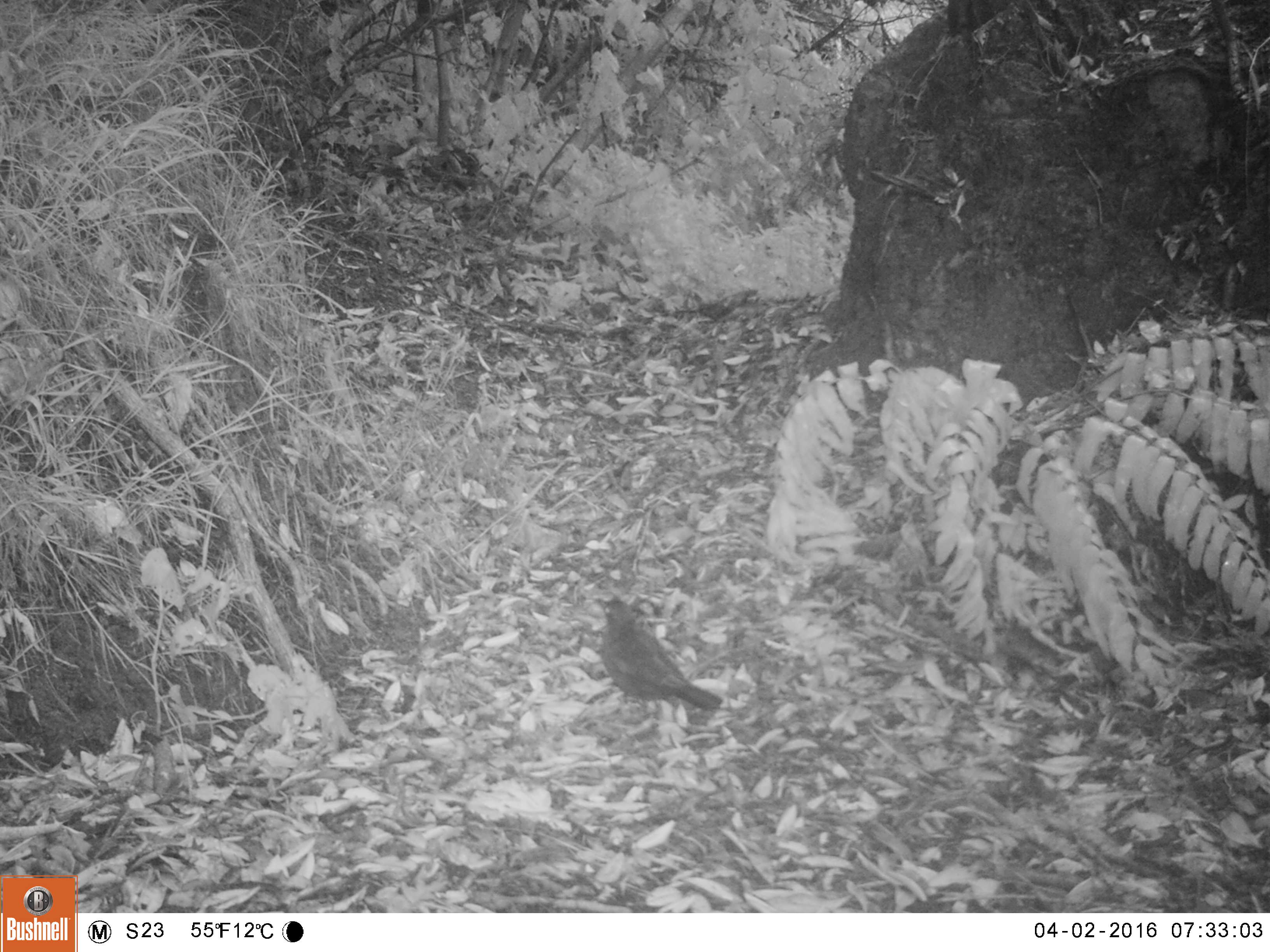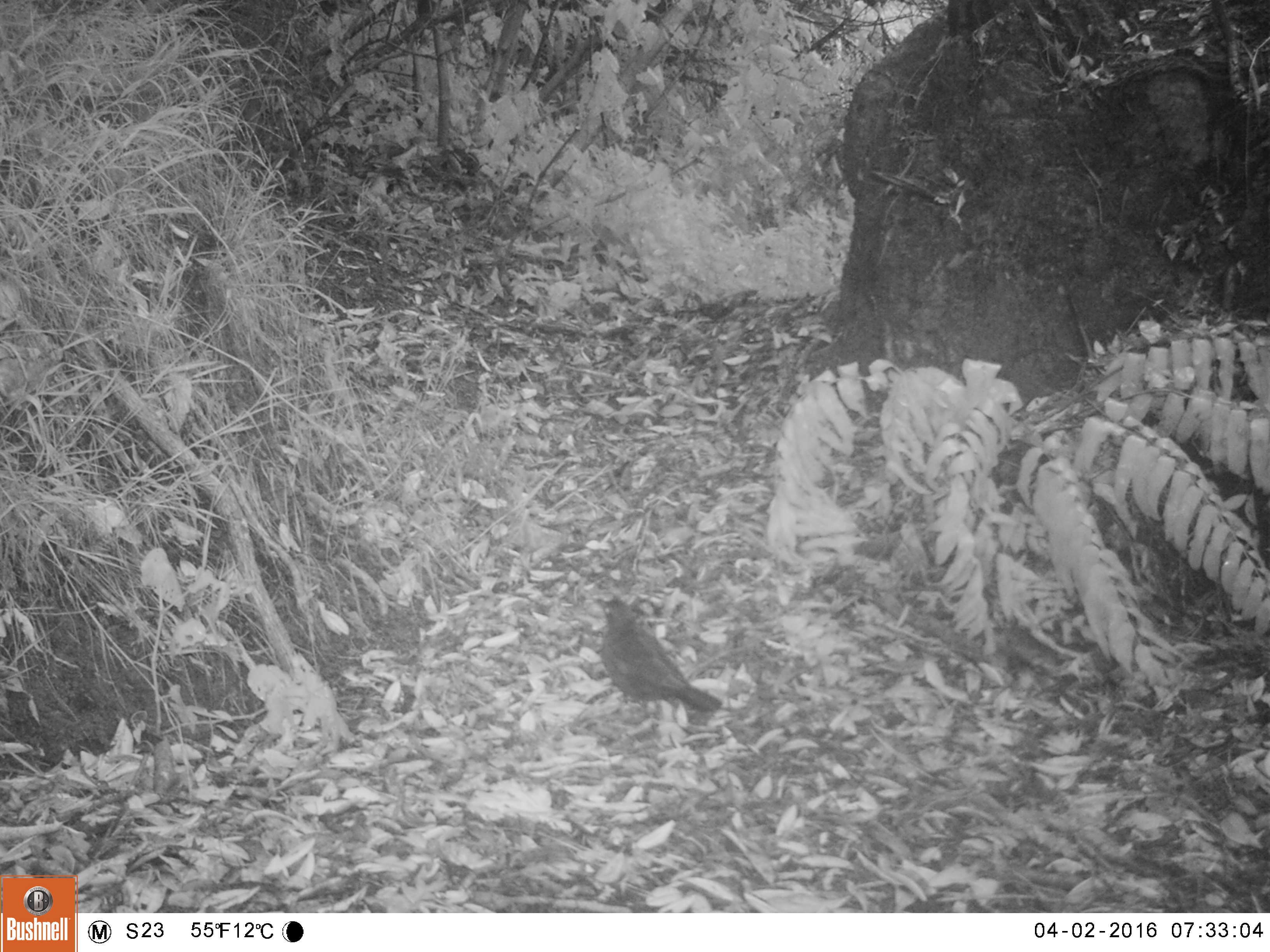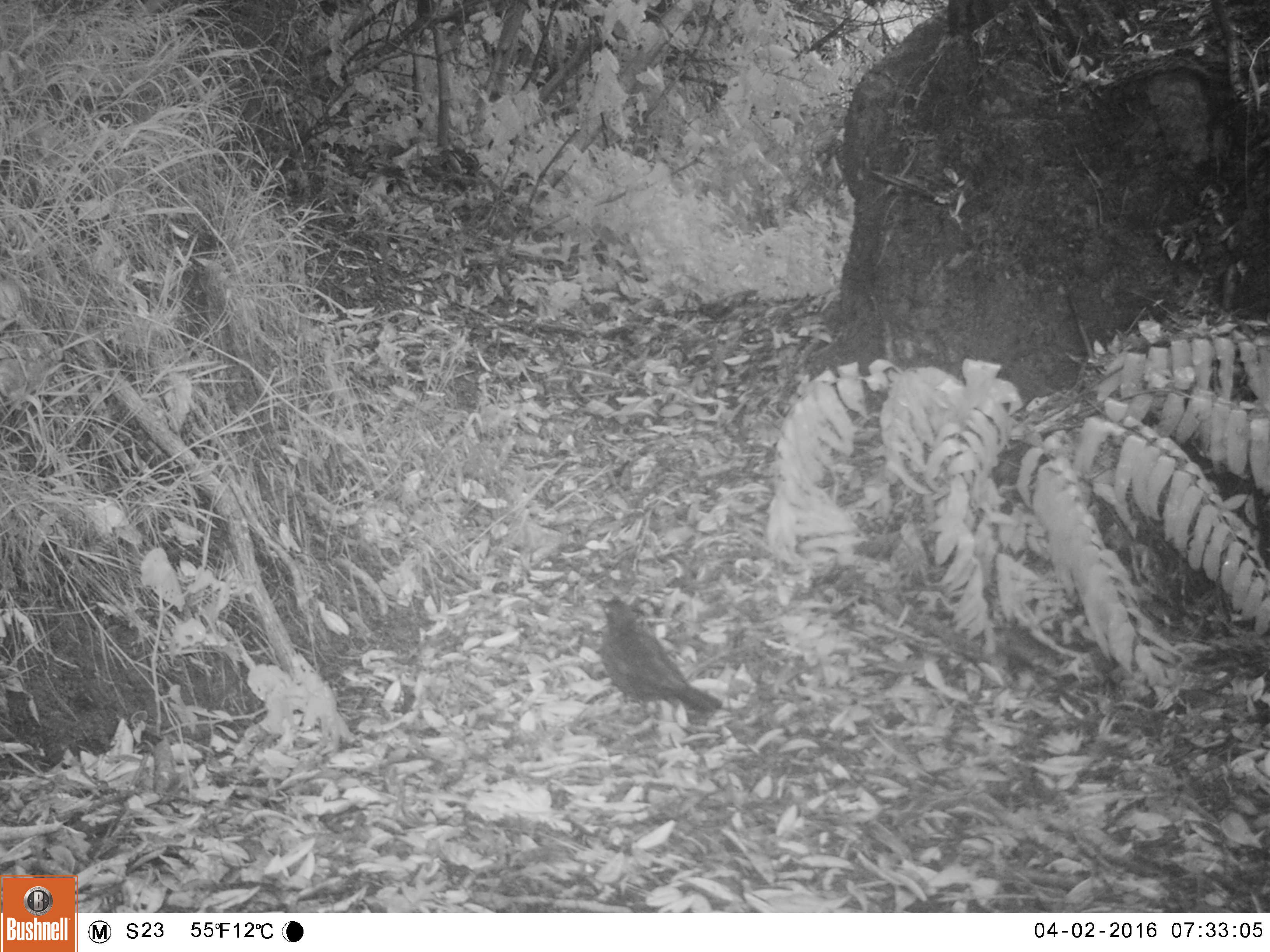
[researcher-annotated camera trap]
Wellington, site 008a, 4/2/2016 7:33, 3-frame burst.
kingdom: Animalia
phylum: Chordata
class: Aves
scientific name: Aves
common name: bird